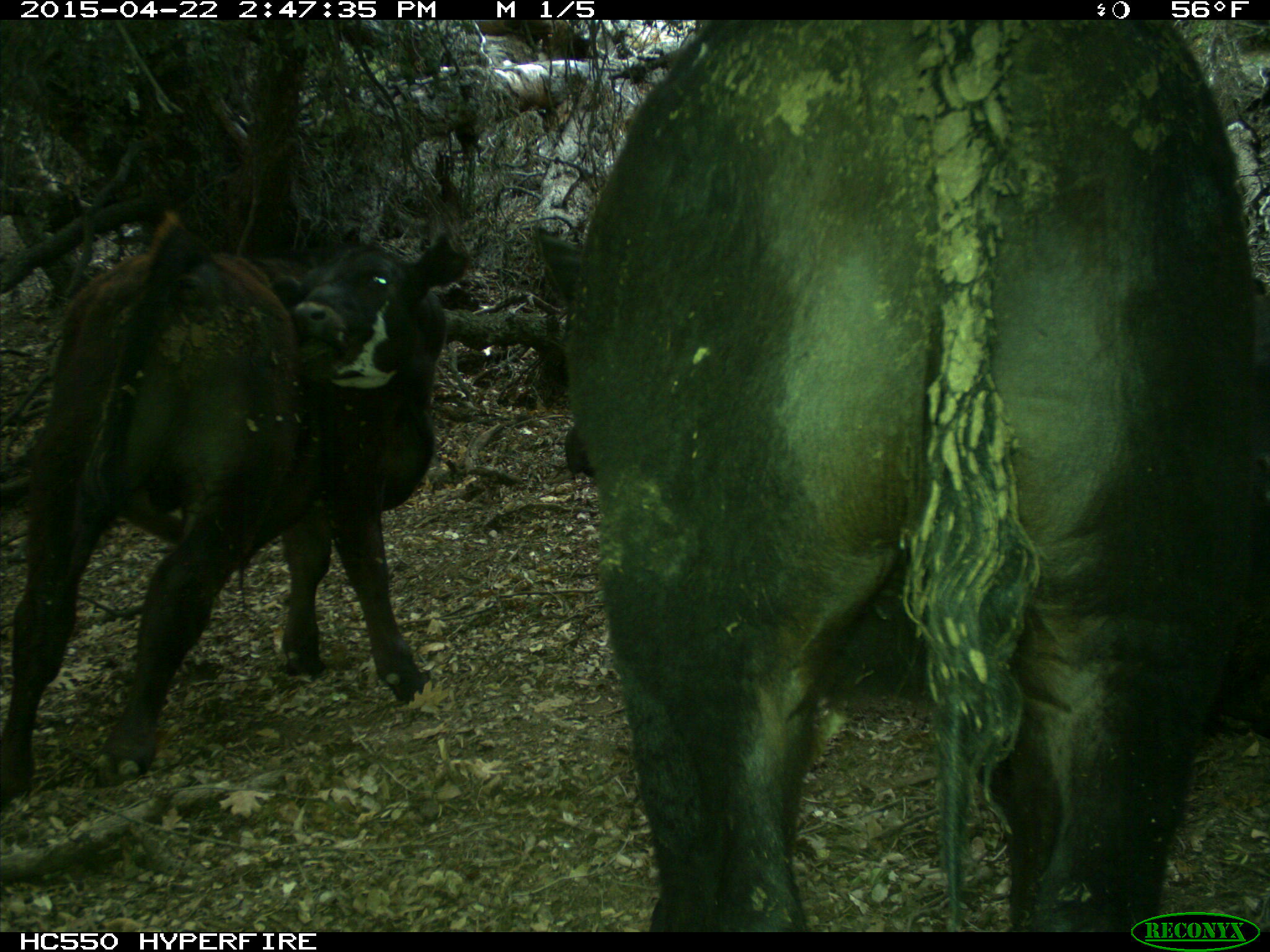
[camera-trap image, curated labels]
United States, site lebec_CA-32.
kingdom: Animalia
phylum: Chordata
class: Mammalia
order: Artiodactyla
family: Bovidae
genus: Bos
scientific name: Bos taurus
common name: domestic cow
Bos taurus (domestic cow).